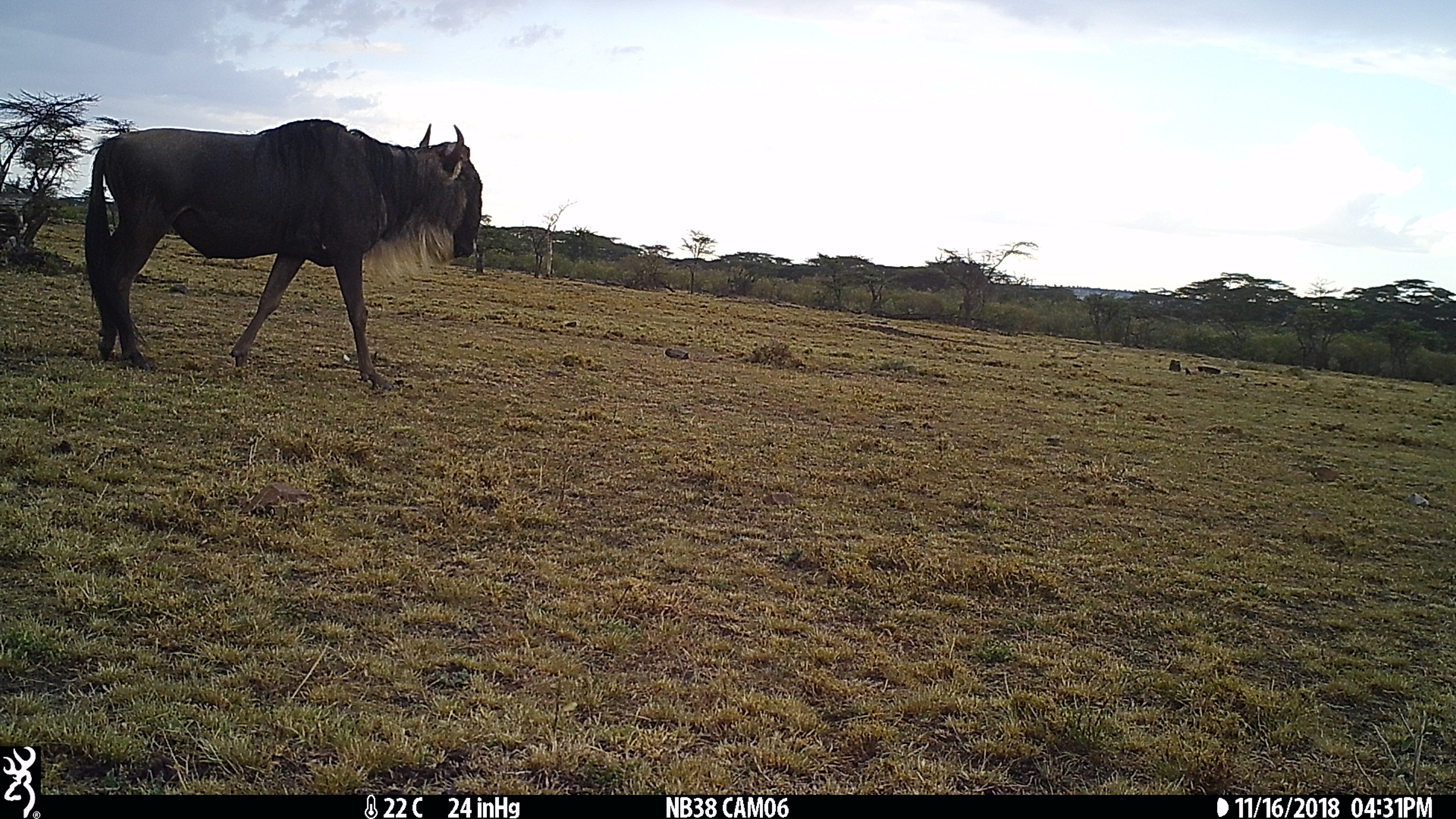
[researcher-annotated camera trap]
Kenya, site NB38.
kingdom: Animalia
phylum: Chordata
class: Mammalia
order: Artiodactyla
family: Bovidae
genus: Connochaetes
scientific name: Connochaetes taurinus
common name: blue wildebeest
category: wildebeest